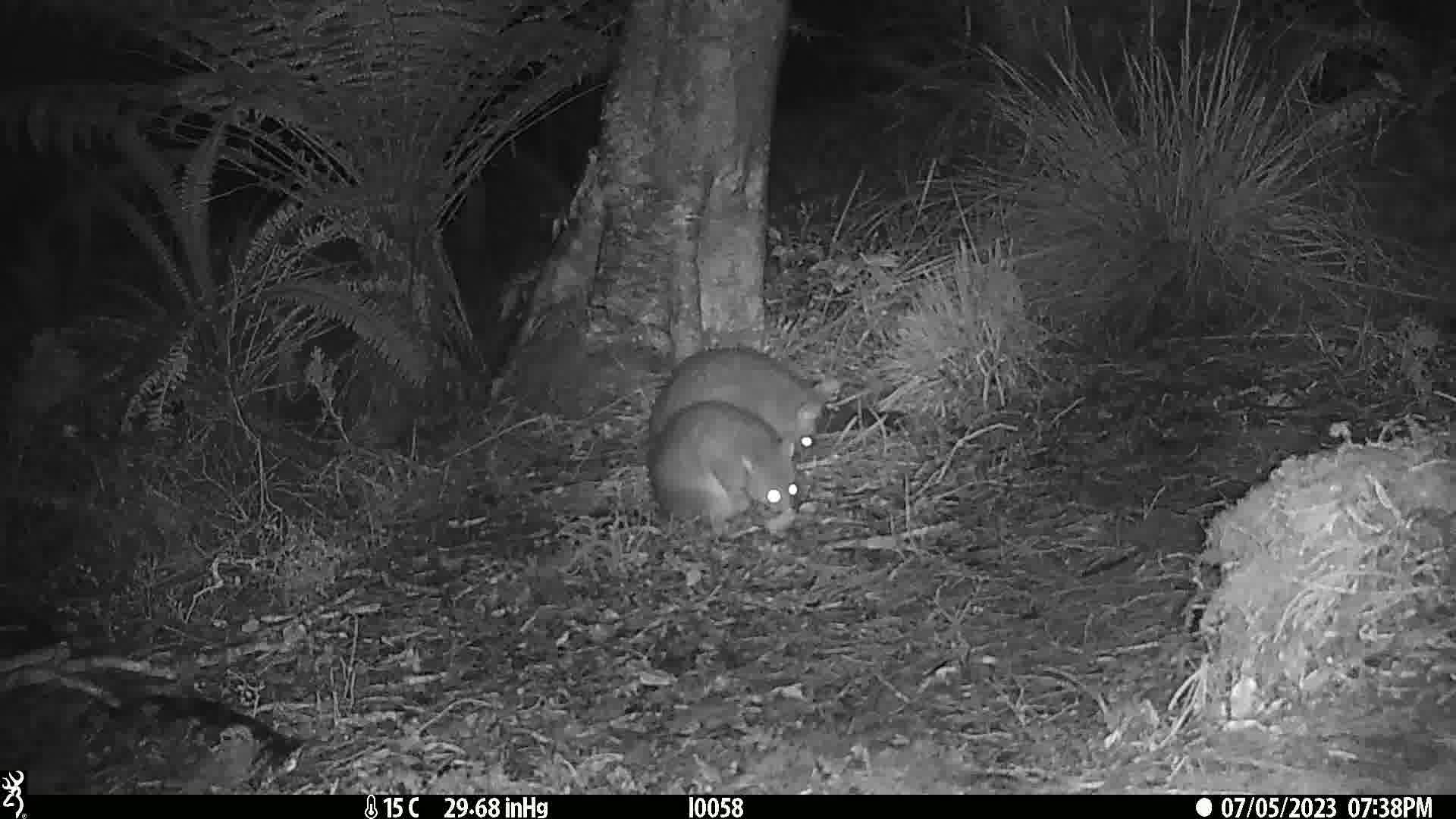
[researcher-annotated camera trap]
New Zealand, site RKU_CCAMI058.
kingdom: Animalia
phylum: Chordata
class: Mammalia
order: Diprotodontia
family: Phalangeridae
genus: Trichosurus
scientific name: Trichosurus vulpecula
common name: common brushtail possum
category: possum